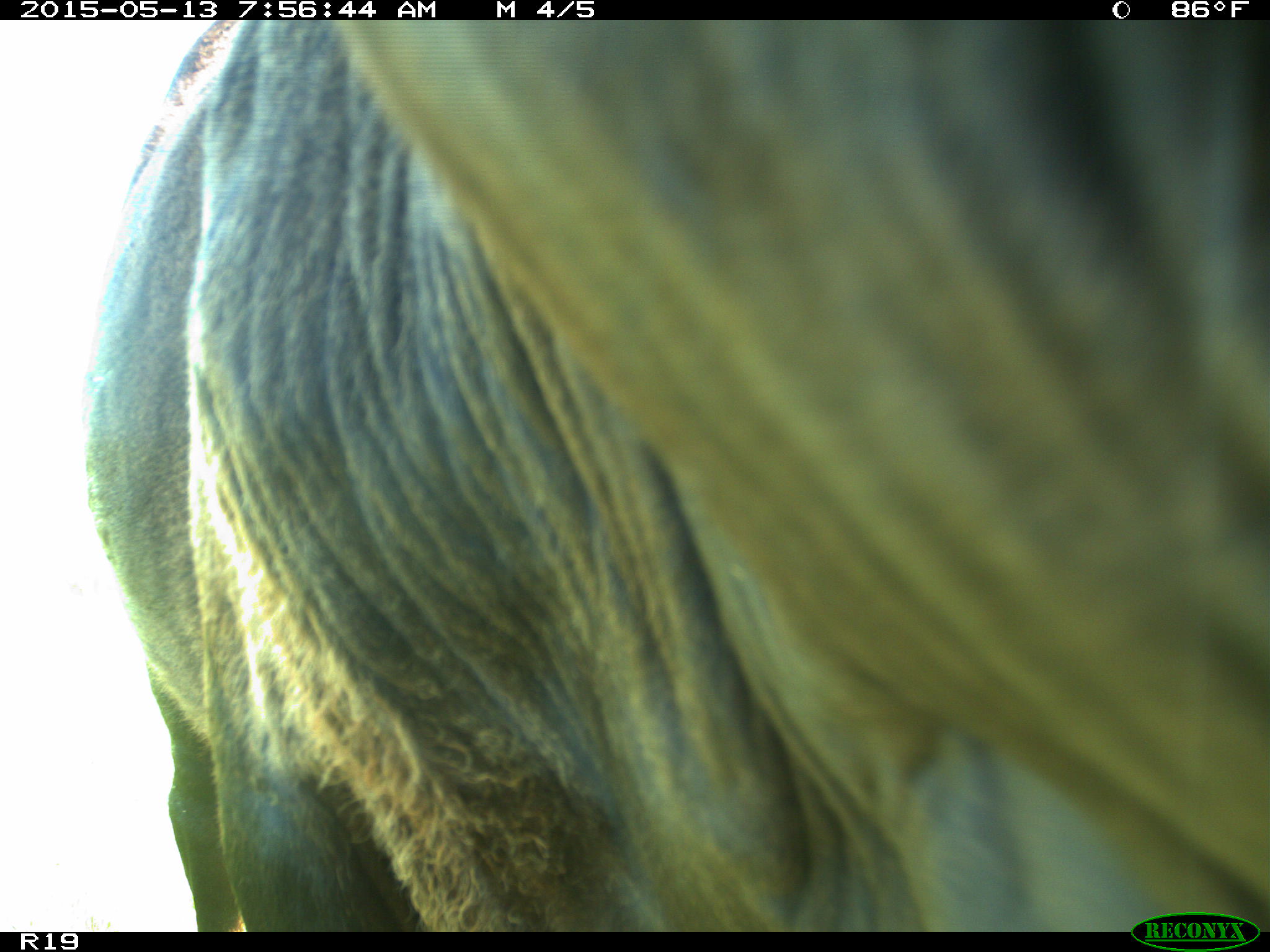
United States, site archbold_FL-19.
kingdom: Animalia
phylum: Chordata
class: Mammalia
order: Artiodactyla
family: Bovidae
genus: Bos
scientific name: Bos taurus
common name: domestic cow